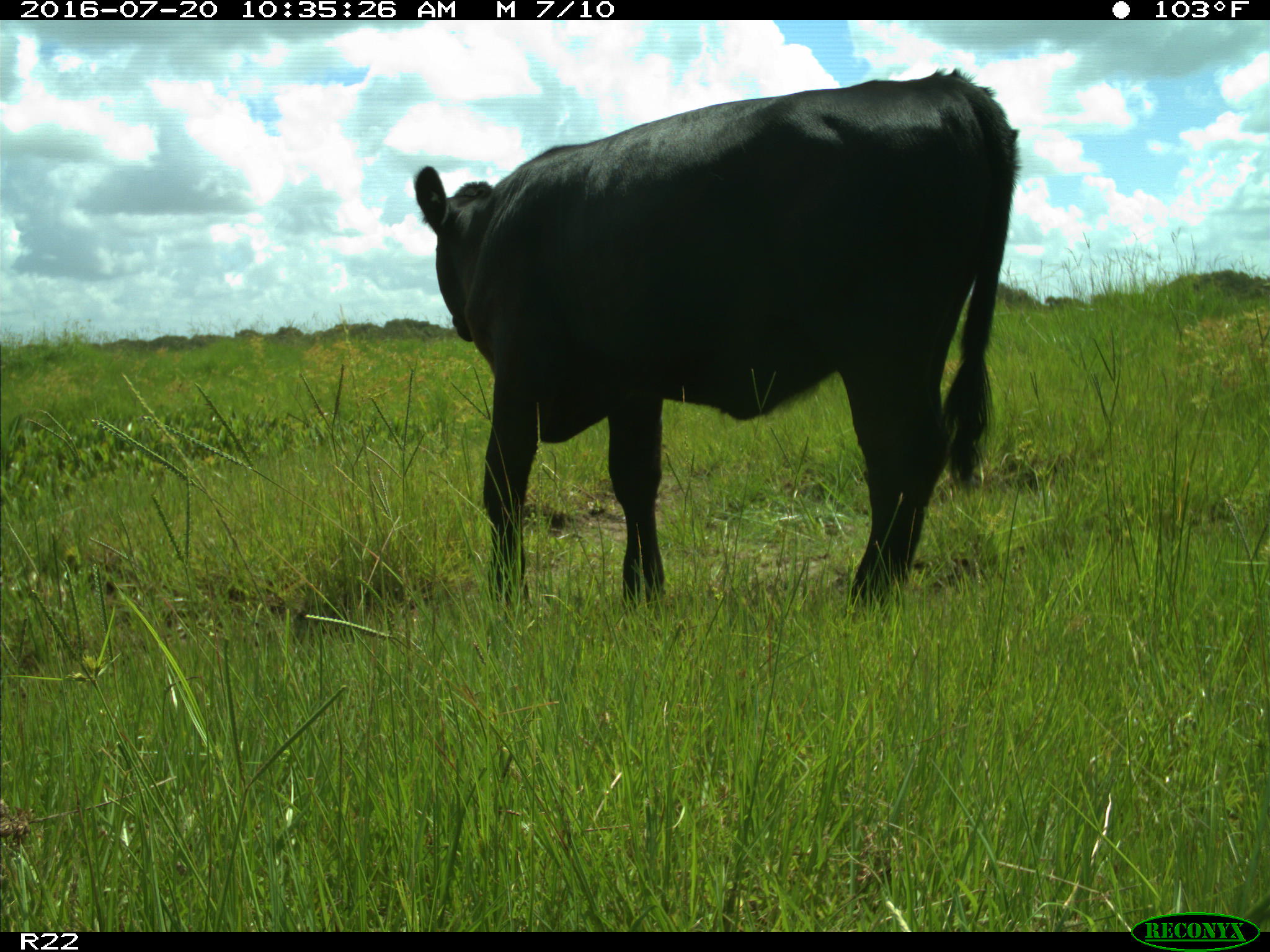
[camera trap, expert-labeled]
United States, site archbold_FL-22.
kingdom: Animalia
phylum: Chordata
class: Mammalia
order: Artiodactyla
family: Bovidae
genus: Bos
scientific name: Bos taurus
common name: domestic cow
Bos taurus (domestic cow).